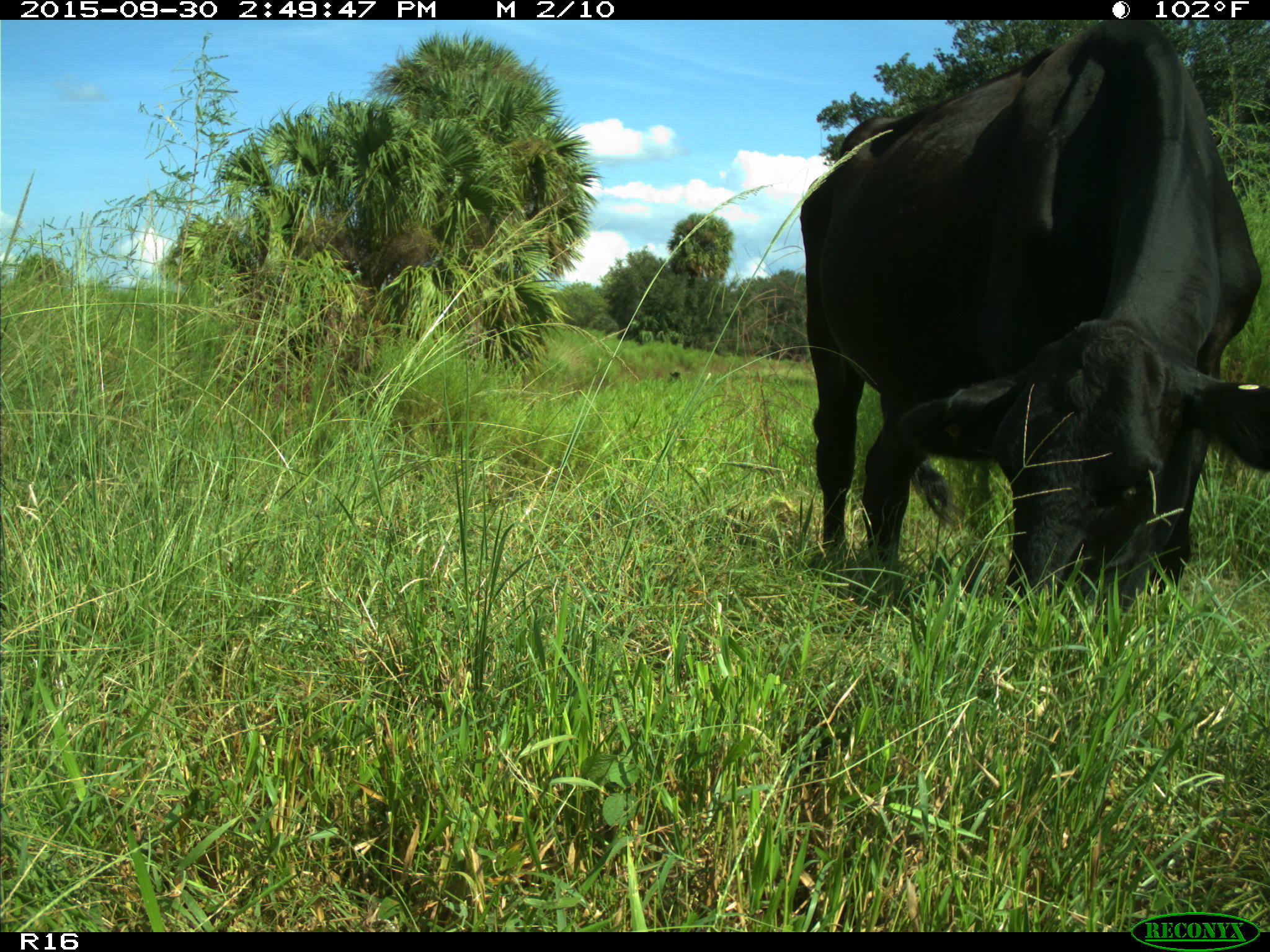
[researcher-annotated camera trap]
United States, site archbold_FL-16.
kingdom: Animalia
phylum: Chordata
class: Mammalia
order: Artiodactyla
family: Bovidae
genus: Bos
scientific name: Bos taurus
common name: domestic cow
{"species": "Bos taurus (domestic cow)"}